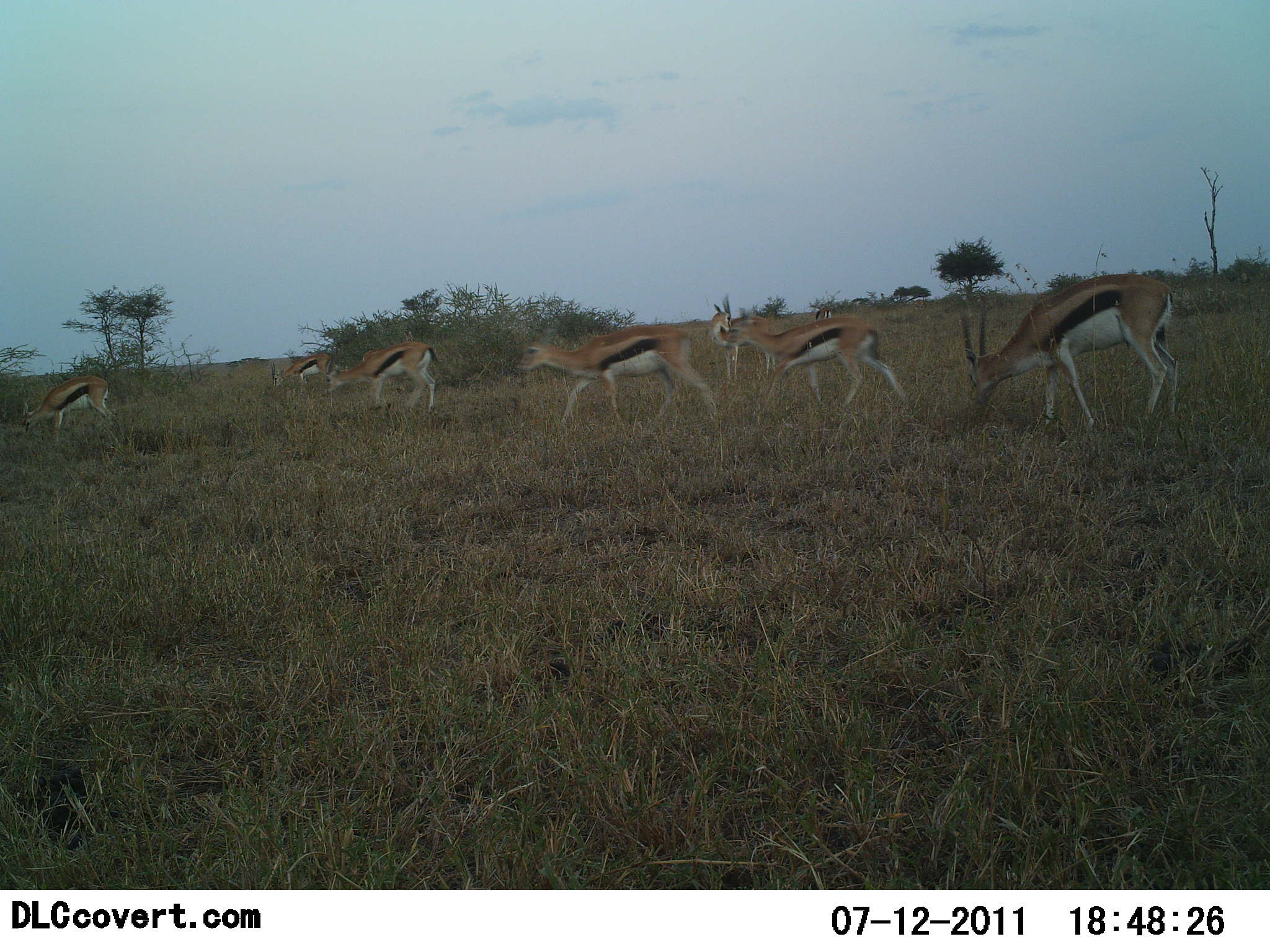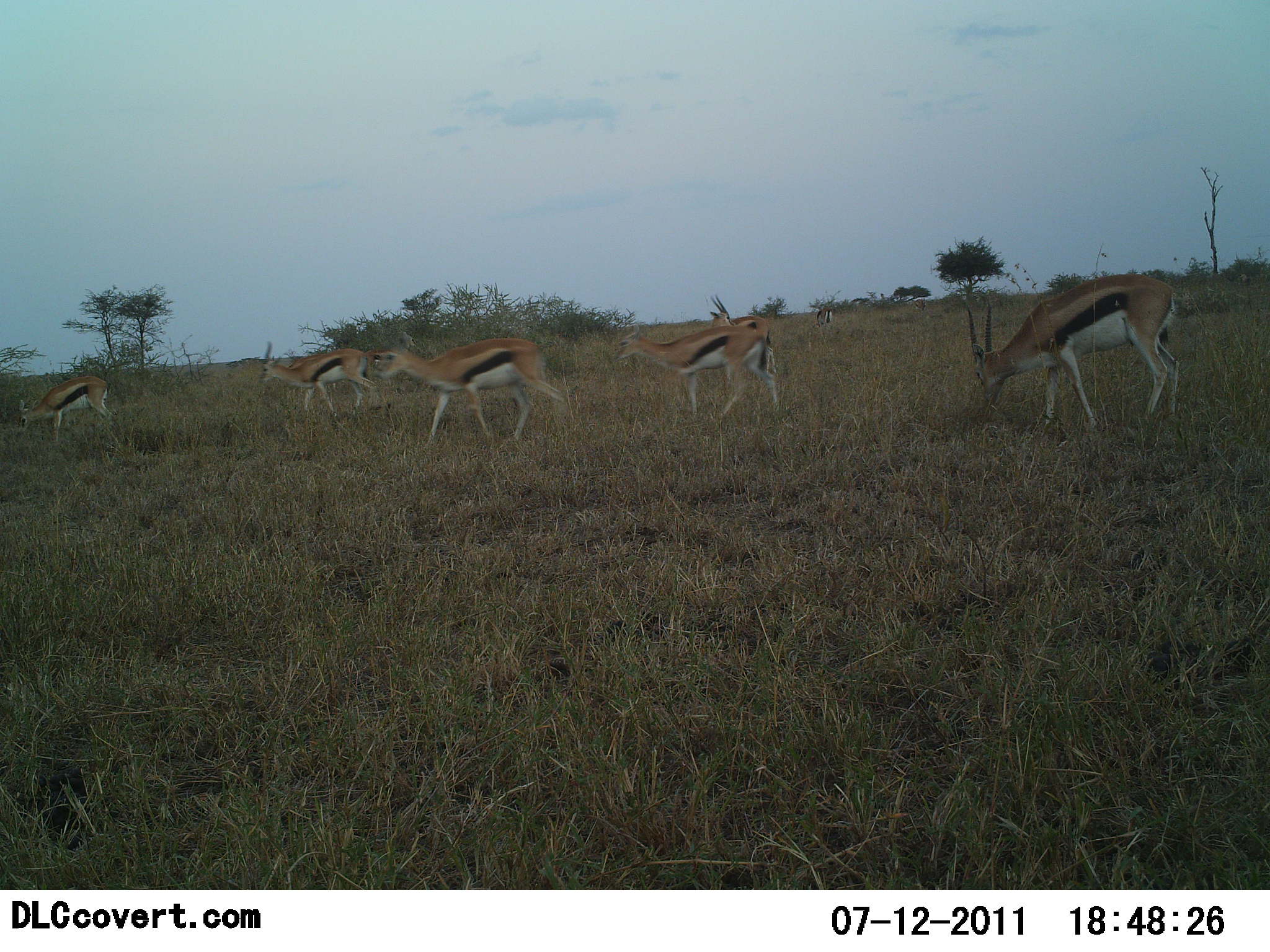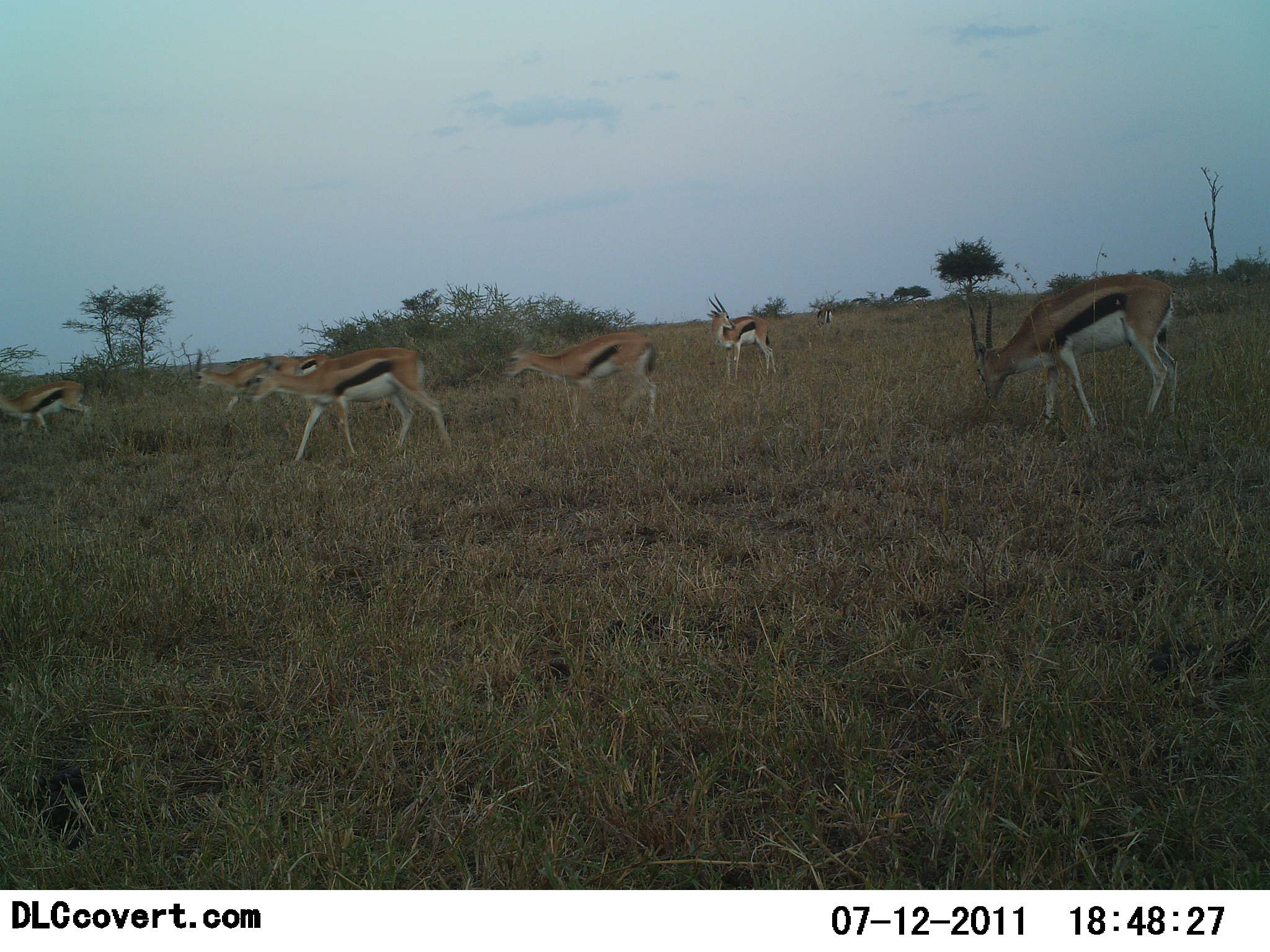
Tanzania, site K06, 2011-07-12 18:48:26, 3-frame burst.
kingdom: Animalia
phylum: Chordata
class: Mammalia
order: Artiodactyla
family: Bovidae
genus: Eudorcas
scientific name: Eudorcas thomsonii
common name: thomson's gazelle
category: gazellethomsons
Gazellethomsons (thomson's gazelle) (Eudorcas thomsonii), count 7. Behavior (volunteer vote fractions): standing 50%, resting 0%, moving 90%, interacting 0%. Young present (vote fraction): 0%. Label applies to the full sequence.